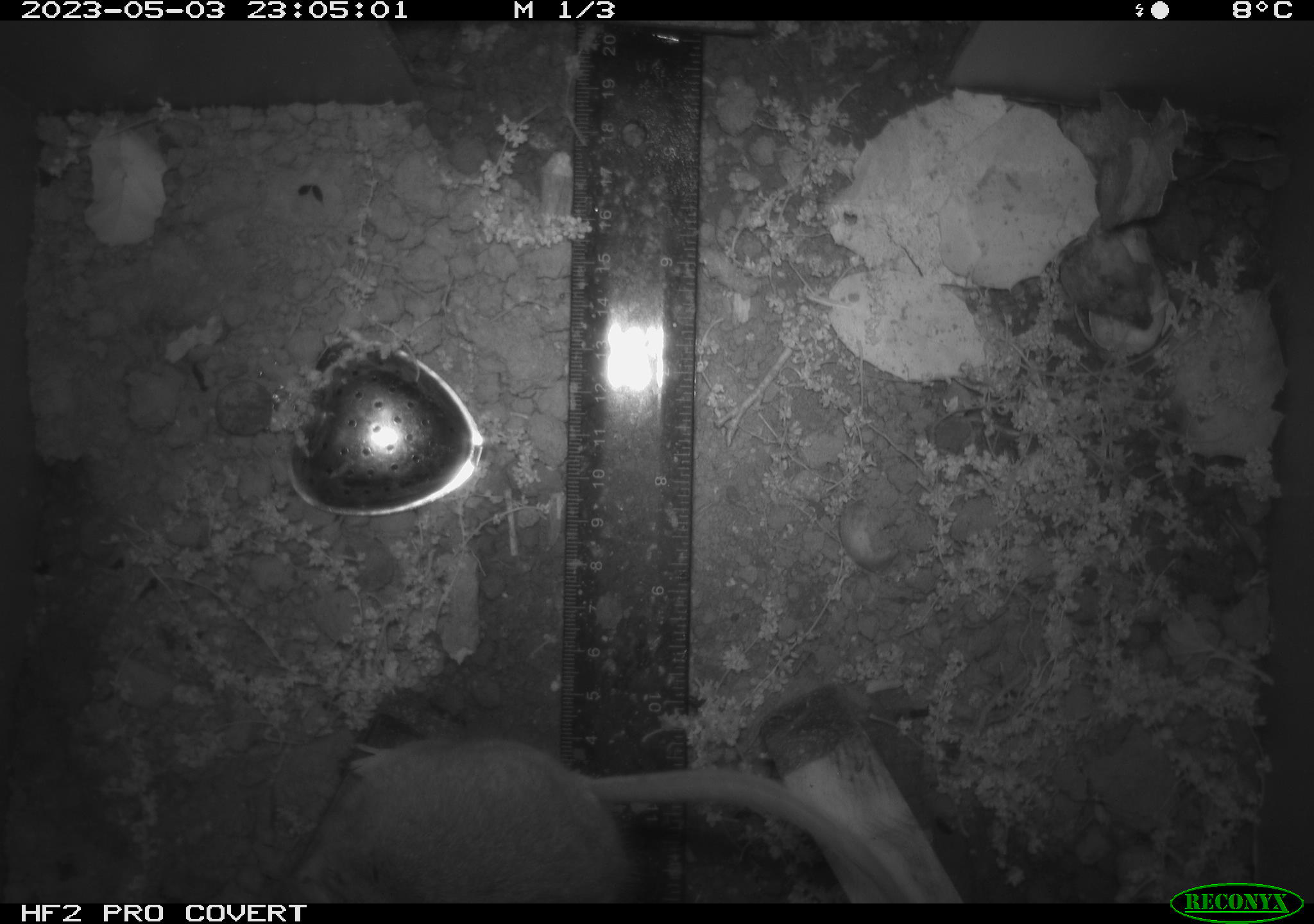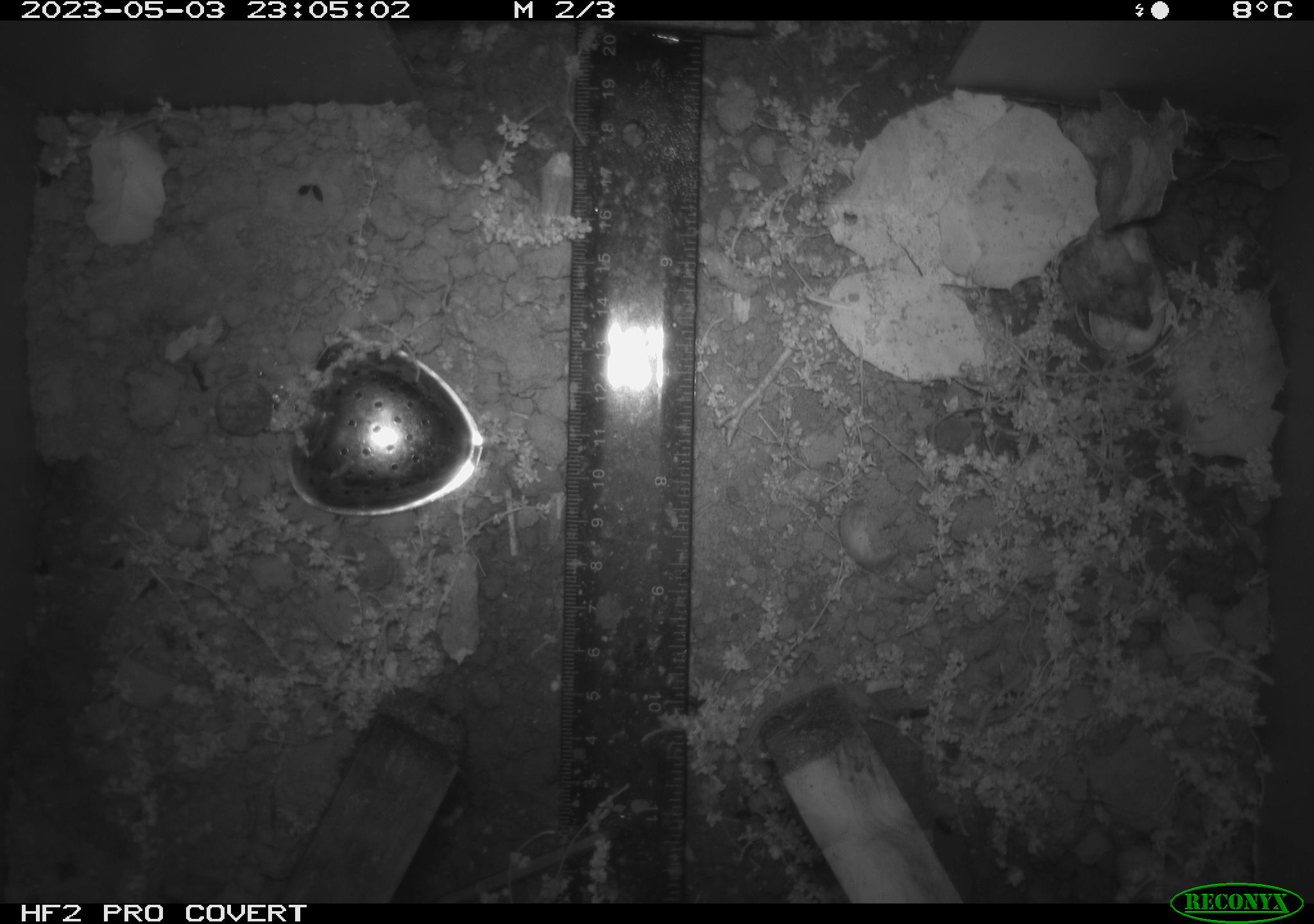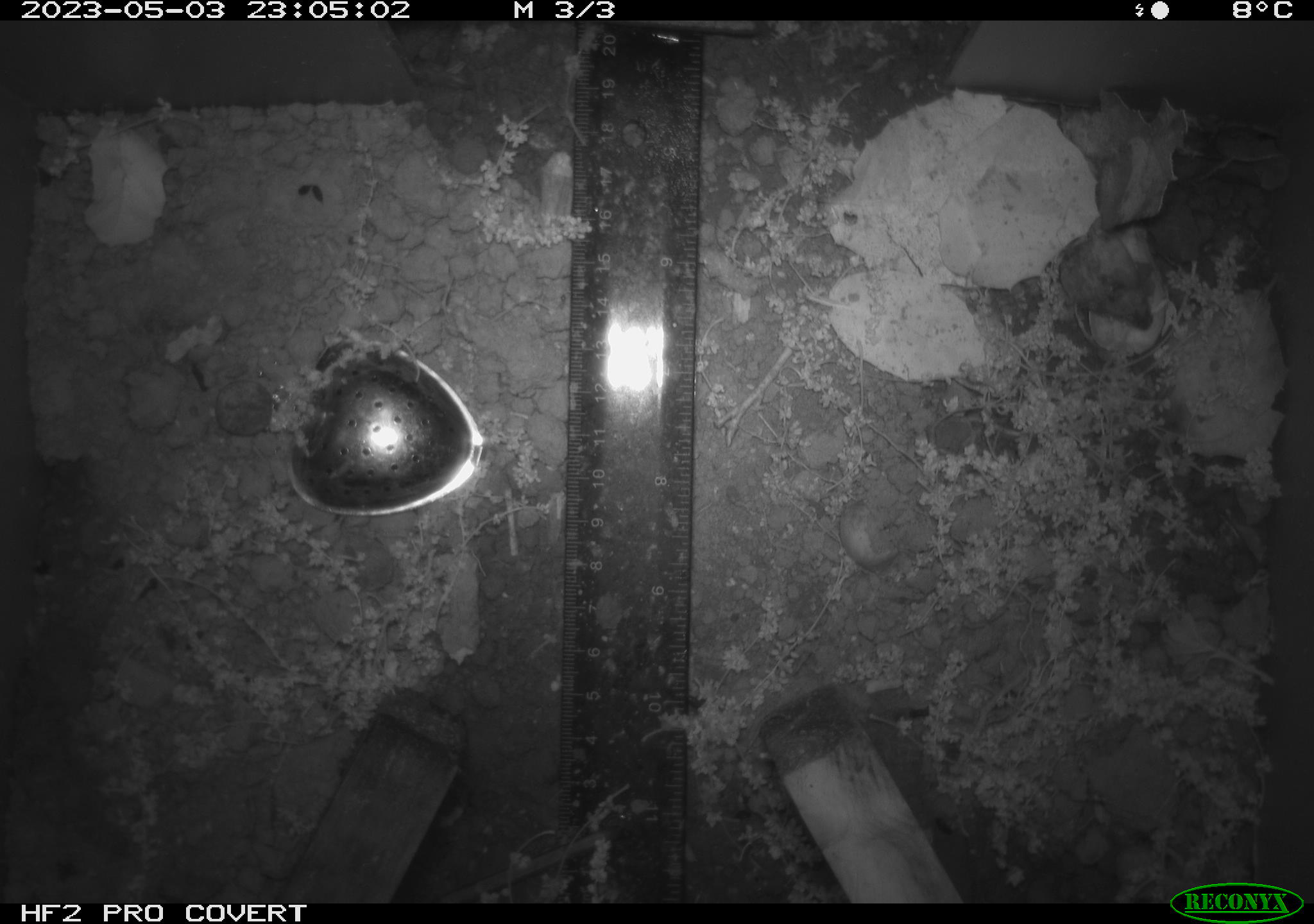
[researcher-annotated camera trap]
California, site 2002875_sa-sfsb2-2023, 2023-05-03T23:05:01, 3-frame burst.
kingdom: Animalia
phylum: Chordata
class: Mammalia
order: Rodentia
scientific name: Rodentia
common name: mouse species